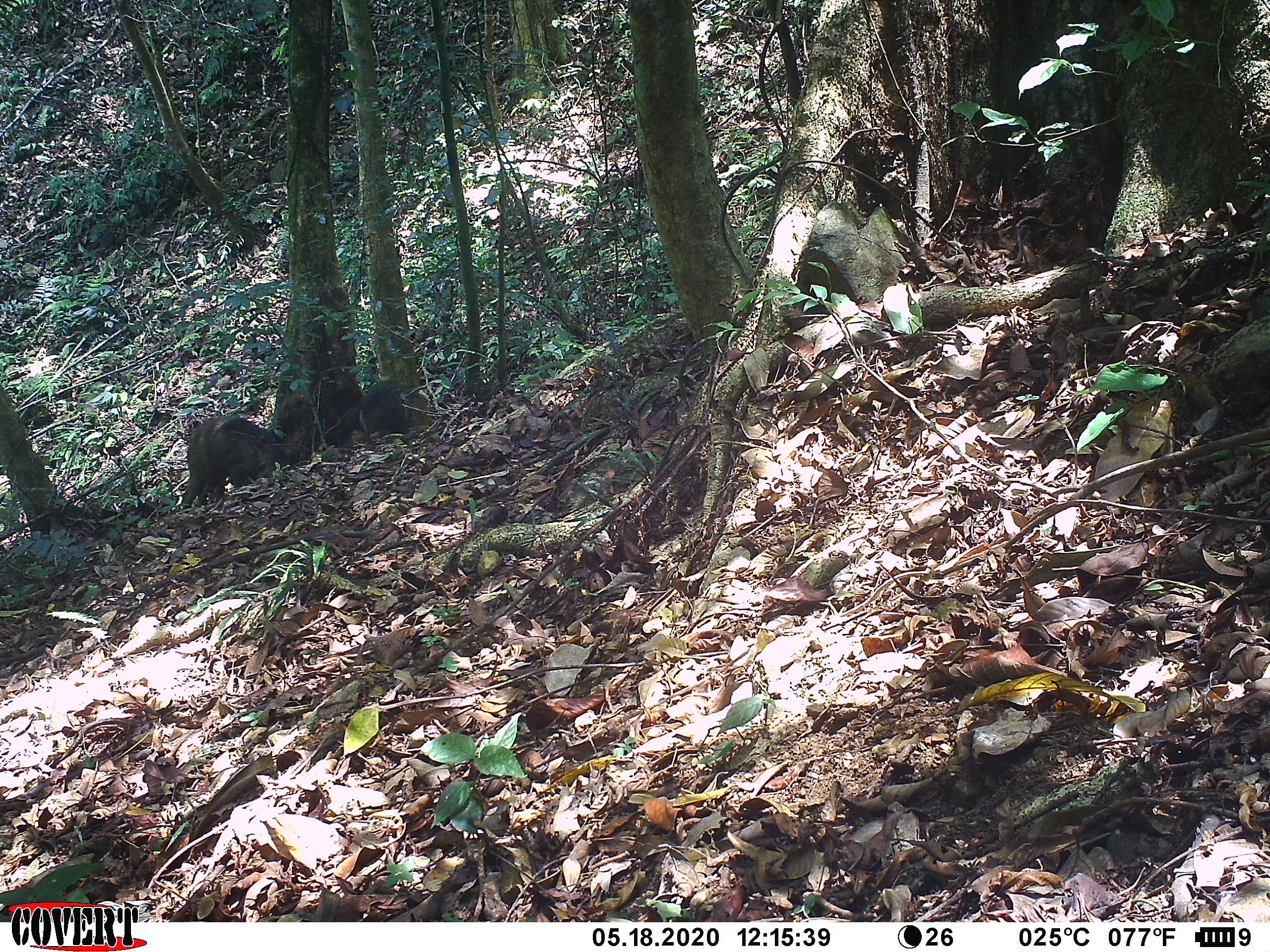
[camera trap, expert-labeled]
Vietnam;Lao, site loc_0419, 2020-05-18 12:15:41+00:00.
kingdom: Animalia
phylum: Chordata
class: Mammalia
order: Artiodactyla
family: Suidae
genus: Sus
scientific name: Sus scrofa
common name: eurasian wild pig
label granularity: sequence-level